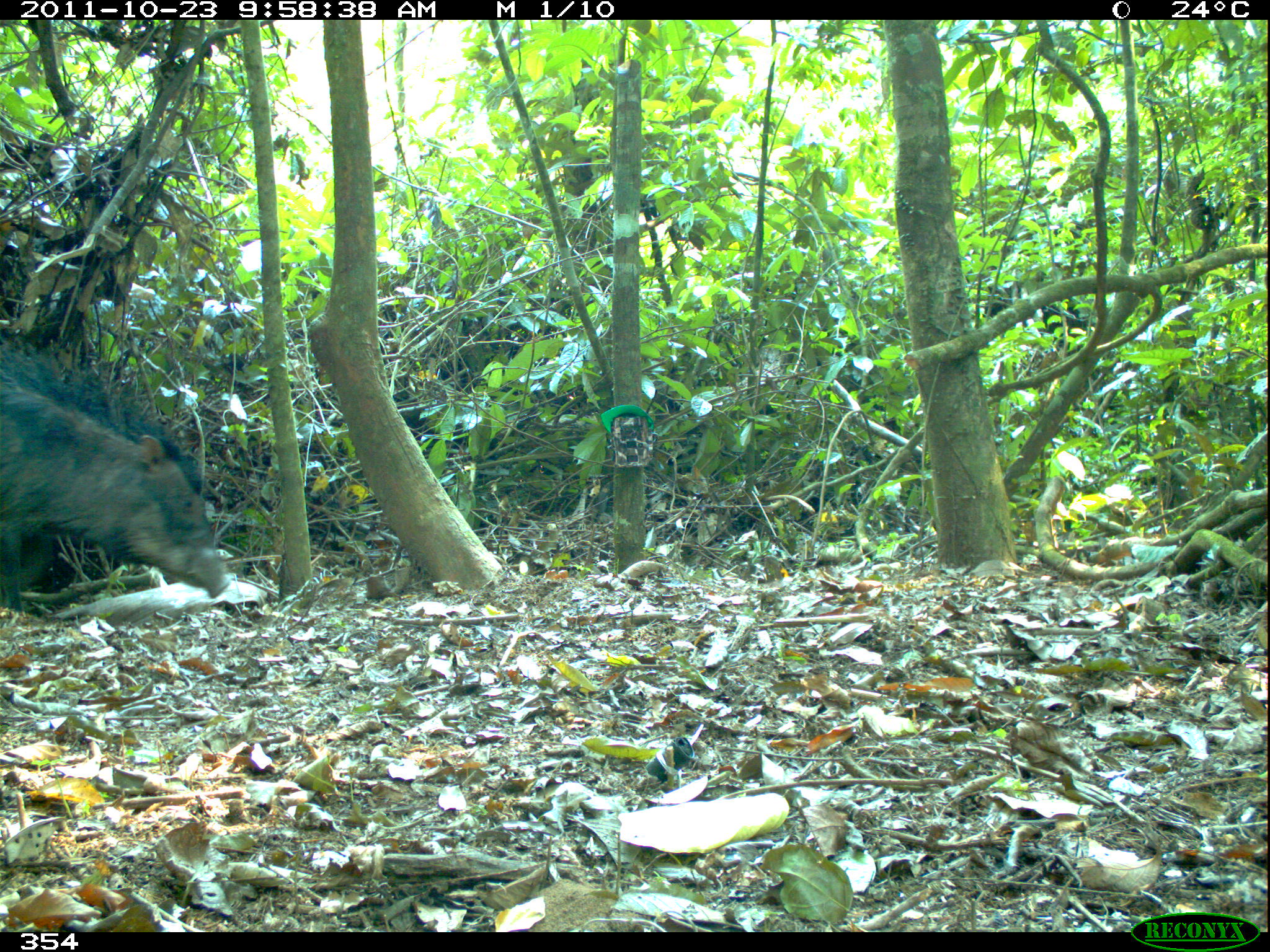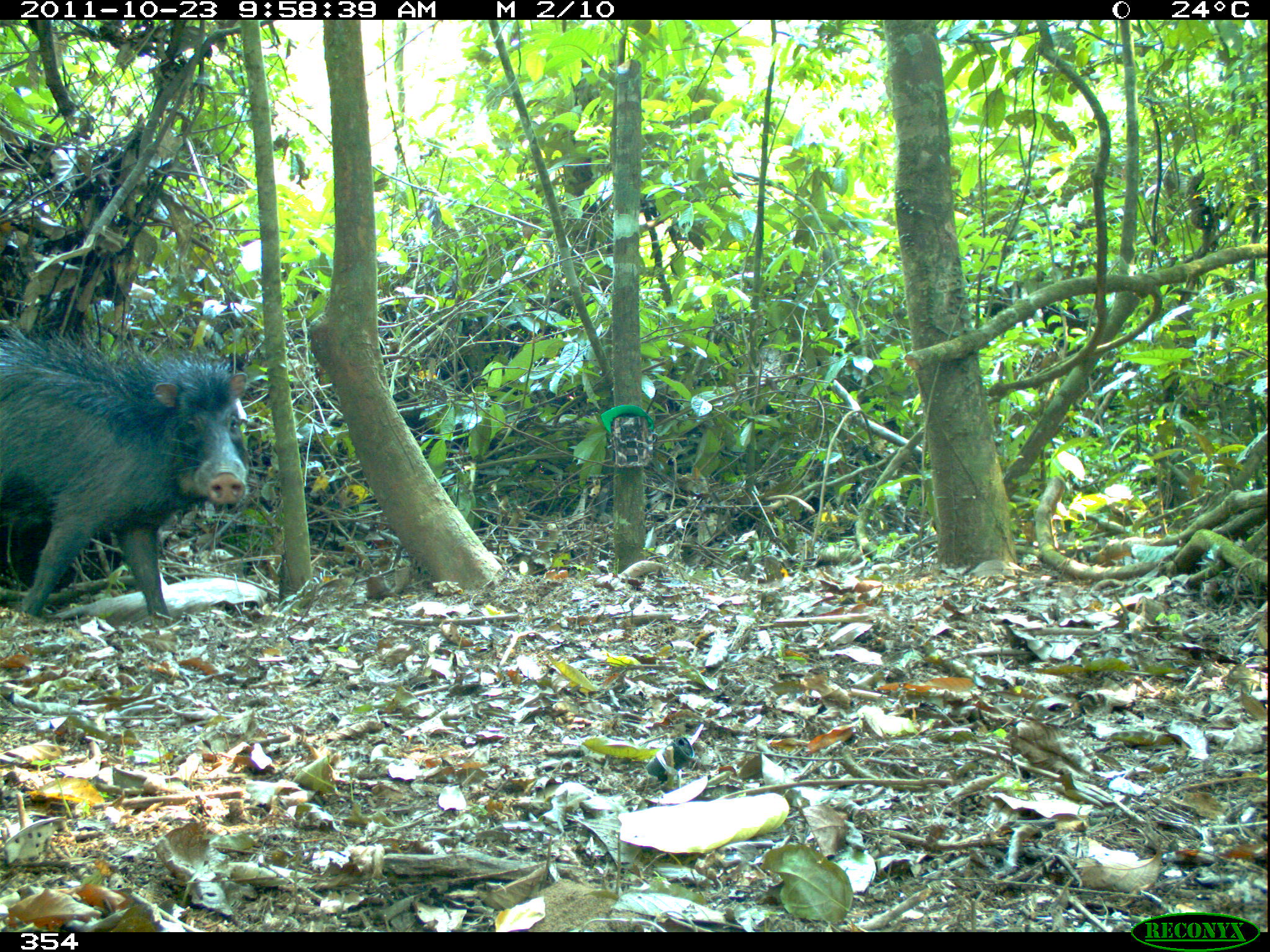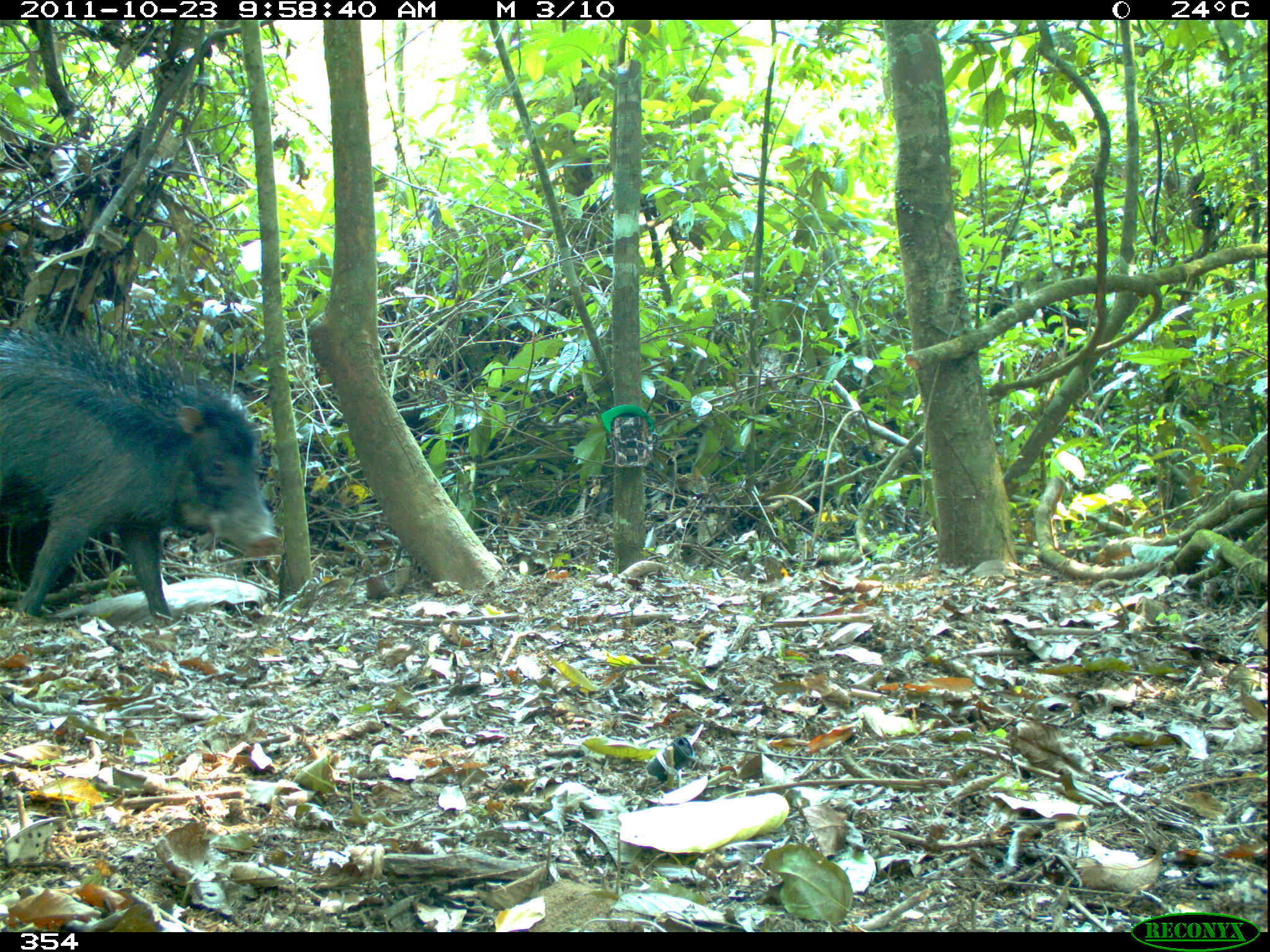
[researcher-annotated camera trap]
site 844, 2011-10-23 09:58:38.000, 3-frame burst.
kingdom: Animalia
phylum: Chordata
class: Mammalia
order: Artiodactyla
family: Tayassuidae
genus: Tayassu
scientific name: Tayassu pecari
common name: white-lipped peccary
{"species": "Tayassu pecari (white-lipped peccary)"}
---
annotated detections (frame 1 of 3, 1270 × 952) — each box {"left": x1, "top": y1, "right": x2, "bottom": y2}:
tayassu pecari: {"left": 0, "top": 347, "right": 231, "bottom": 614}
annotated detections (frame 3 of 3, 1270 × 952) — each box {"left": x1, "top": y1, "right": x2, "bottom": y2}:
tayassu pecari: {"left": 0, "top": 324, "right": 282, "bottom": 613}